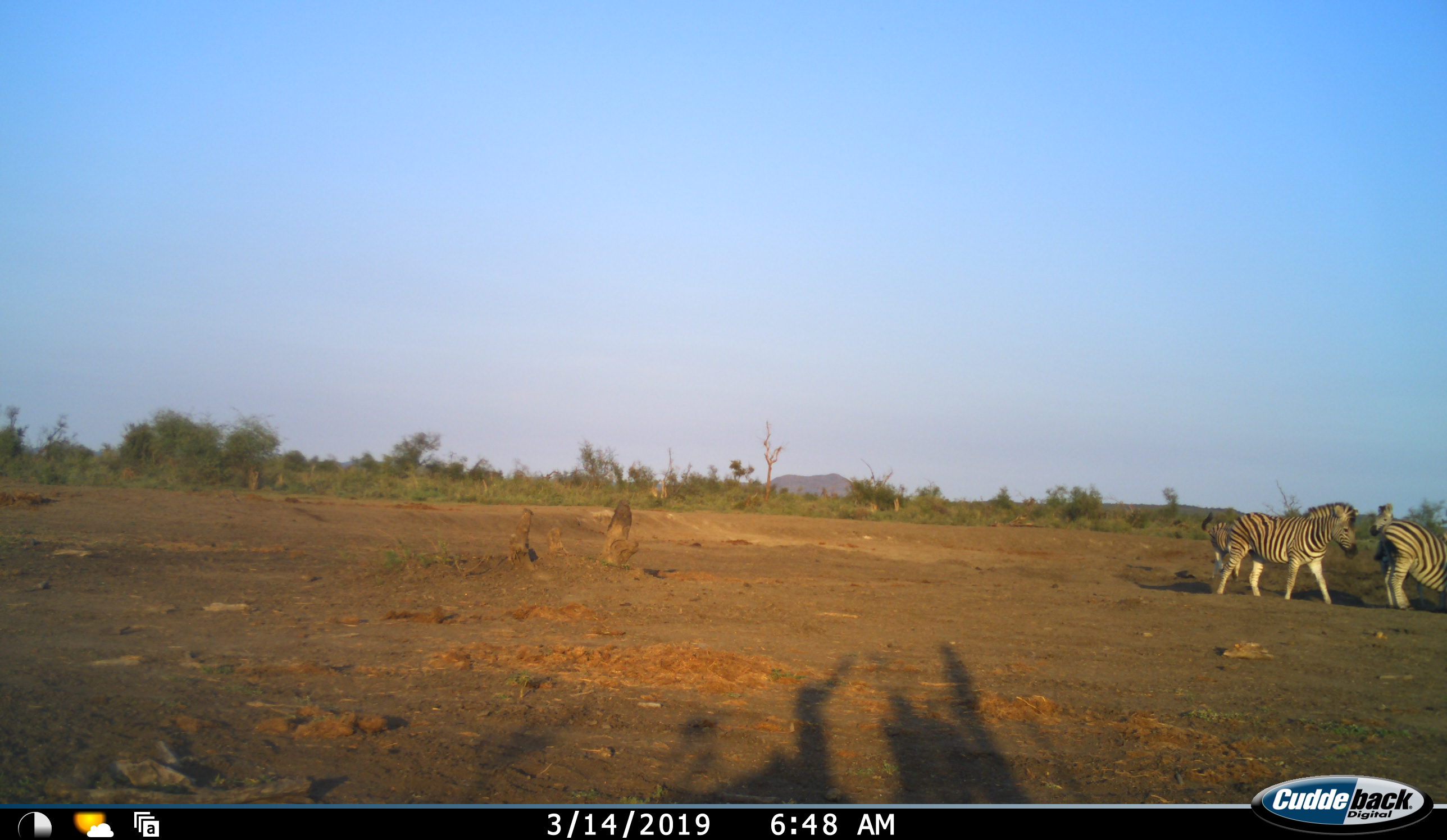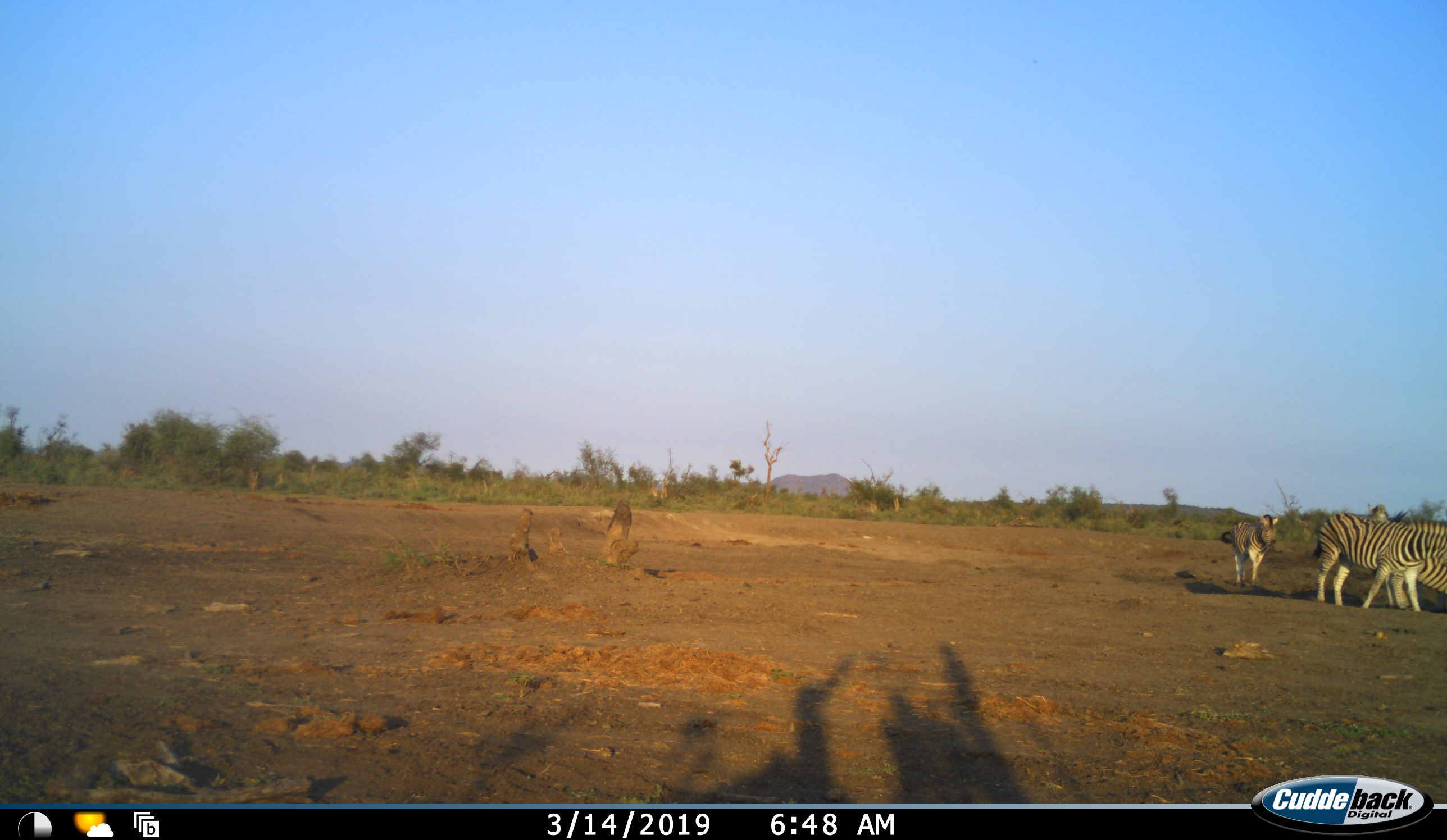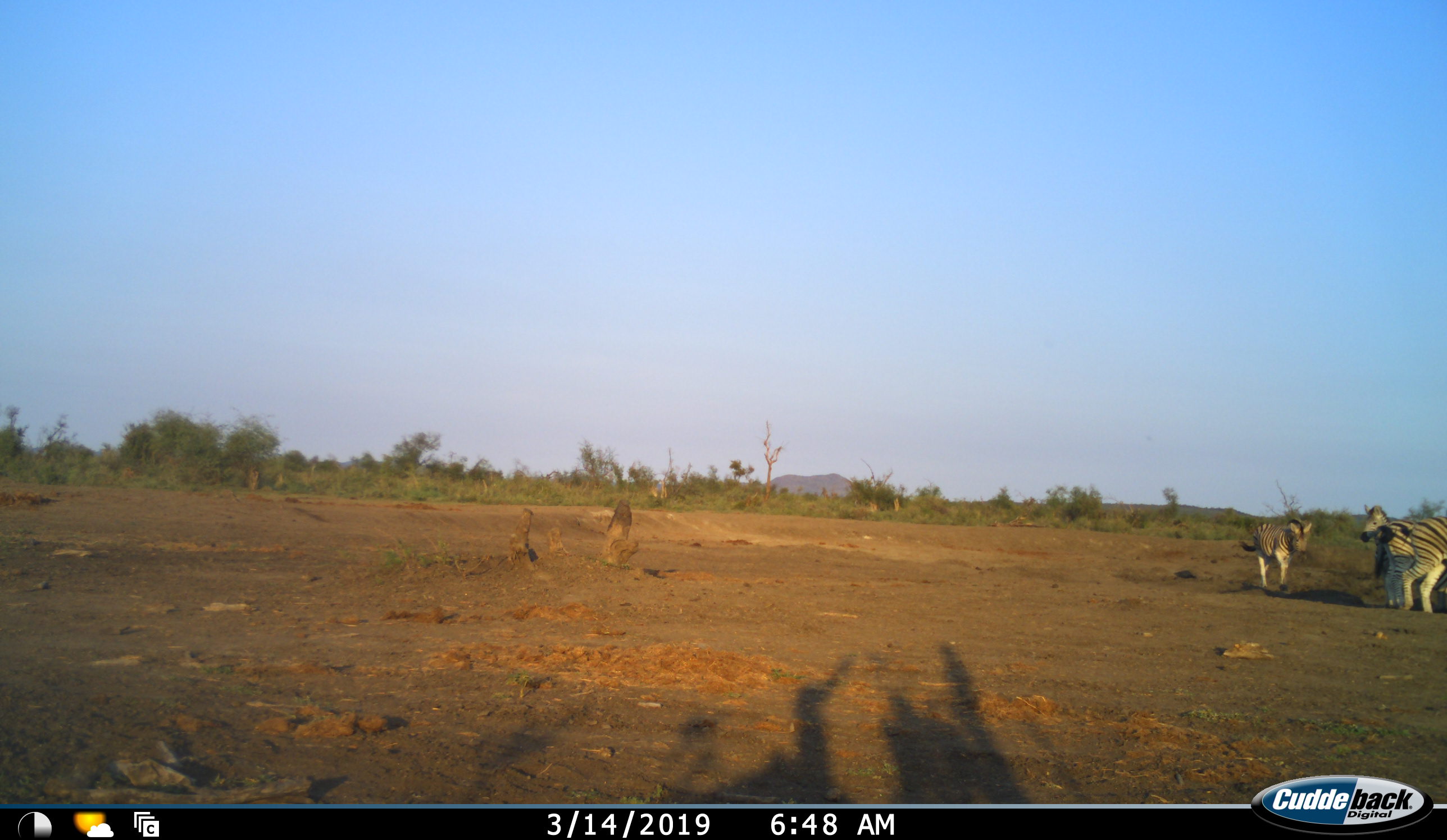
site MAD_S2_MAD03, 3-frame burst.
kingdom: Animalia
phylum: Chordata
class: Mammalia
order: Perissodactyla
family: Equidae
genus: Equus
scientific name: Equus quagga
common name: plains zebra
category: zebraplains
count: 2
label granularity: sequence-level